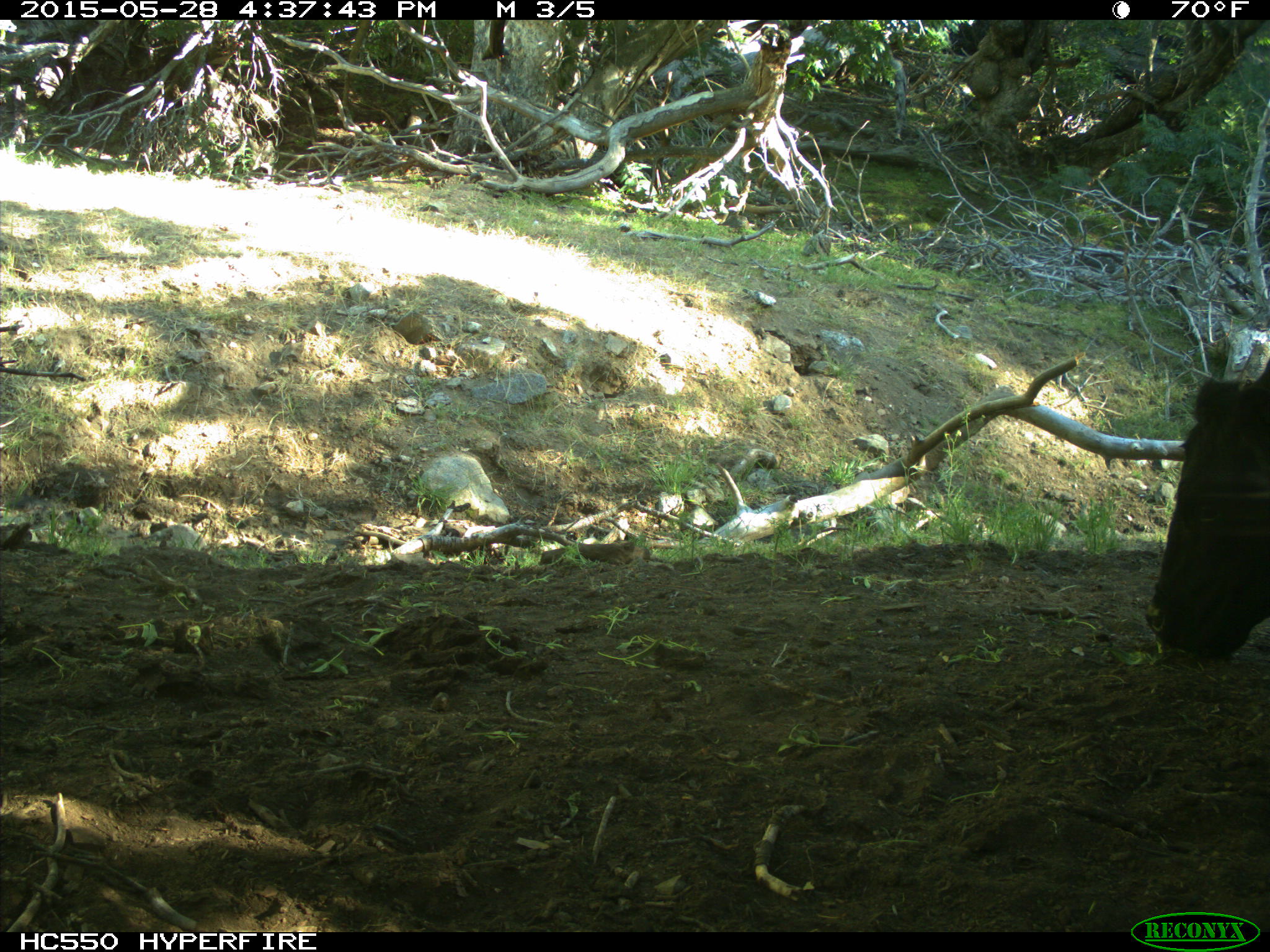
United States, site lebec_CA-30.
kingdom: Animalia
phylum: Chordata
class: Mammalia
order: Artiodactyla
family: Bovidae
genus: Bos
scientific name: Bos taurus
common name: domestic cow